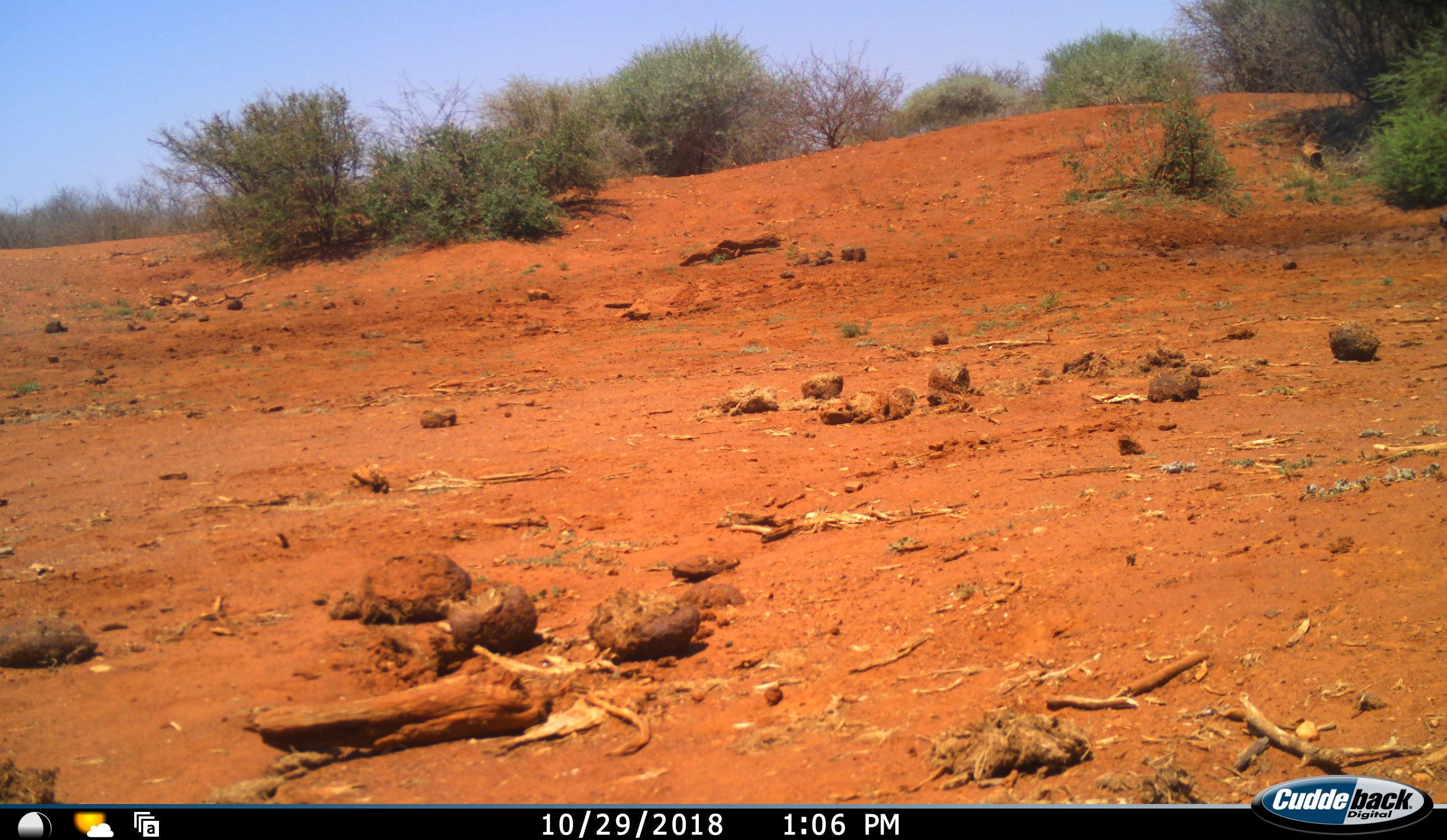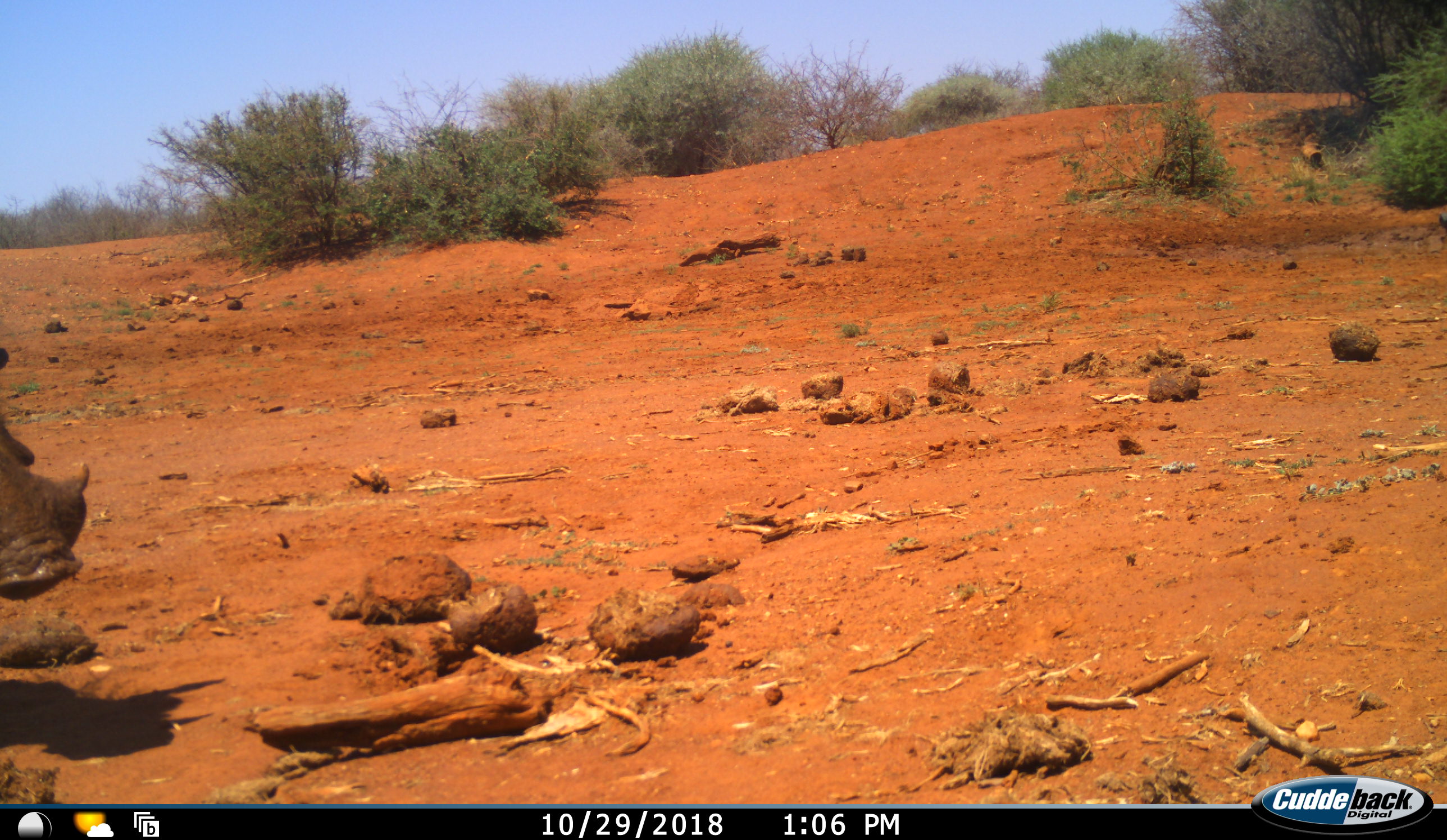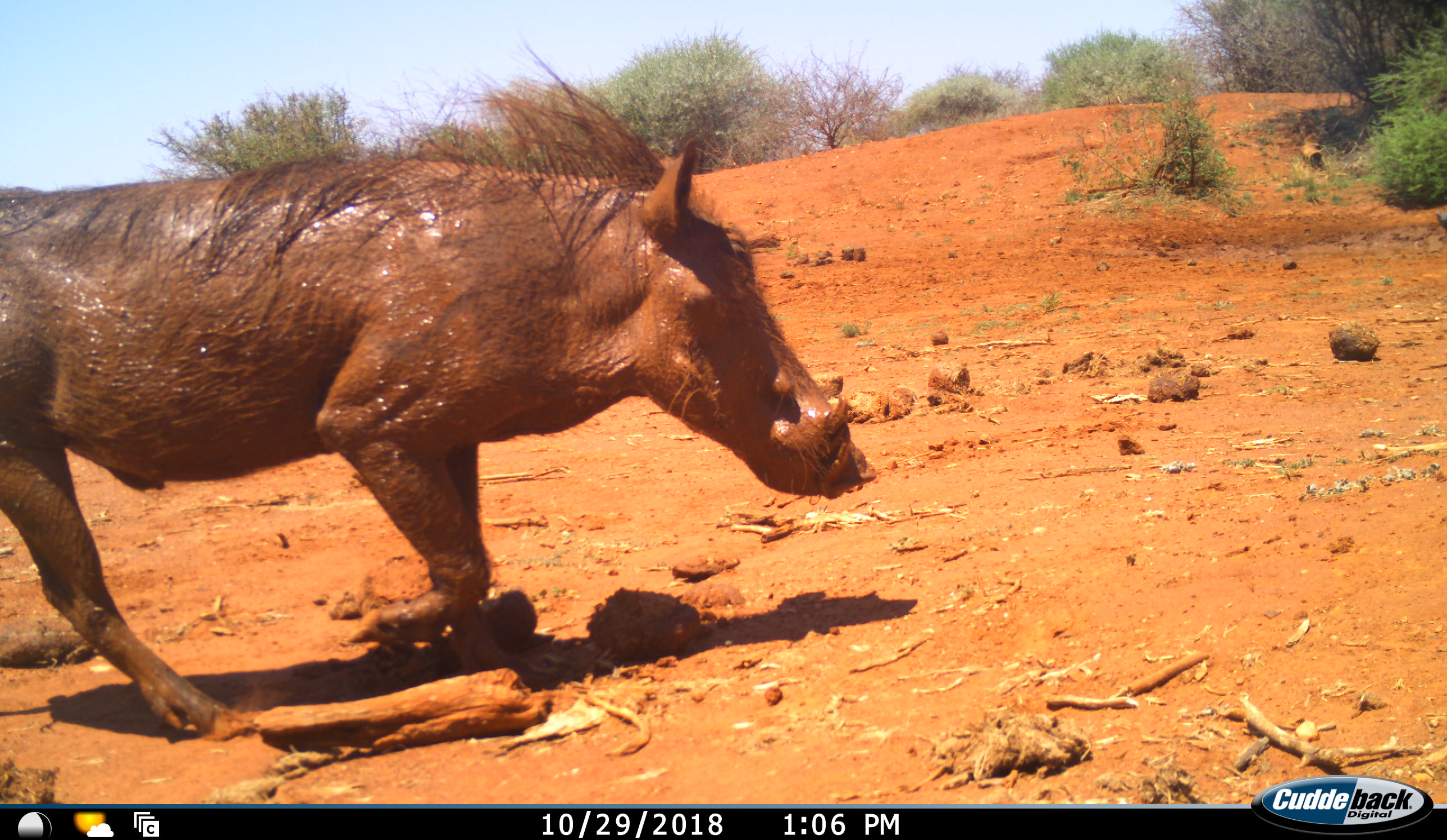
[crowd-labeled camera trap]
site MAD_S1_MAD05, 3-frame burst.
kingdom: Animalia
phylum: Chordata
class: Mammalia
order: Artiodactyla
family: Suidae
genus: Phacochoerus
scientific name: Phacochoerus africanus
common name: warthog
Warthog (Phacochoerus africanus), count 1. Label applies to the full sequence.